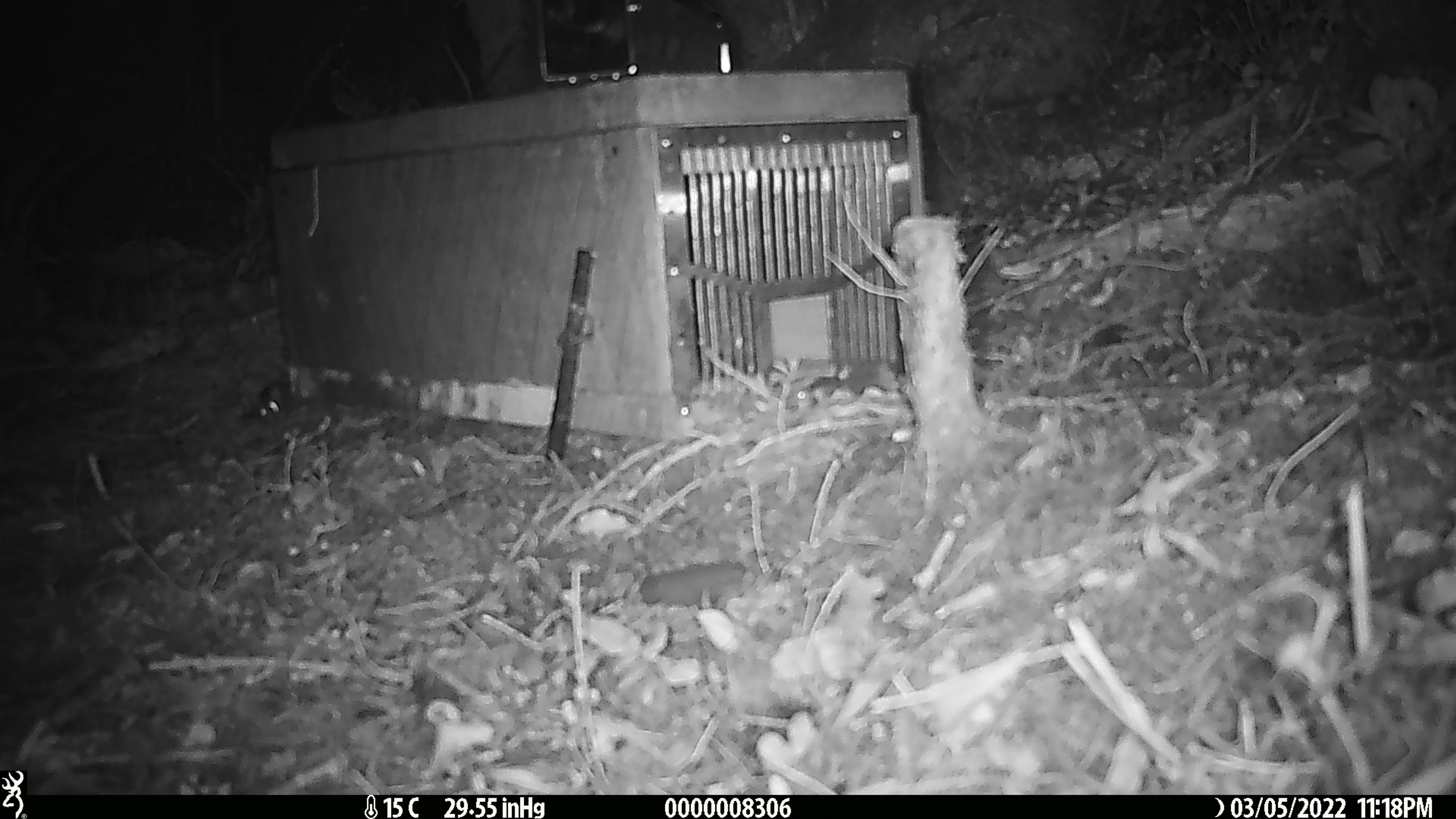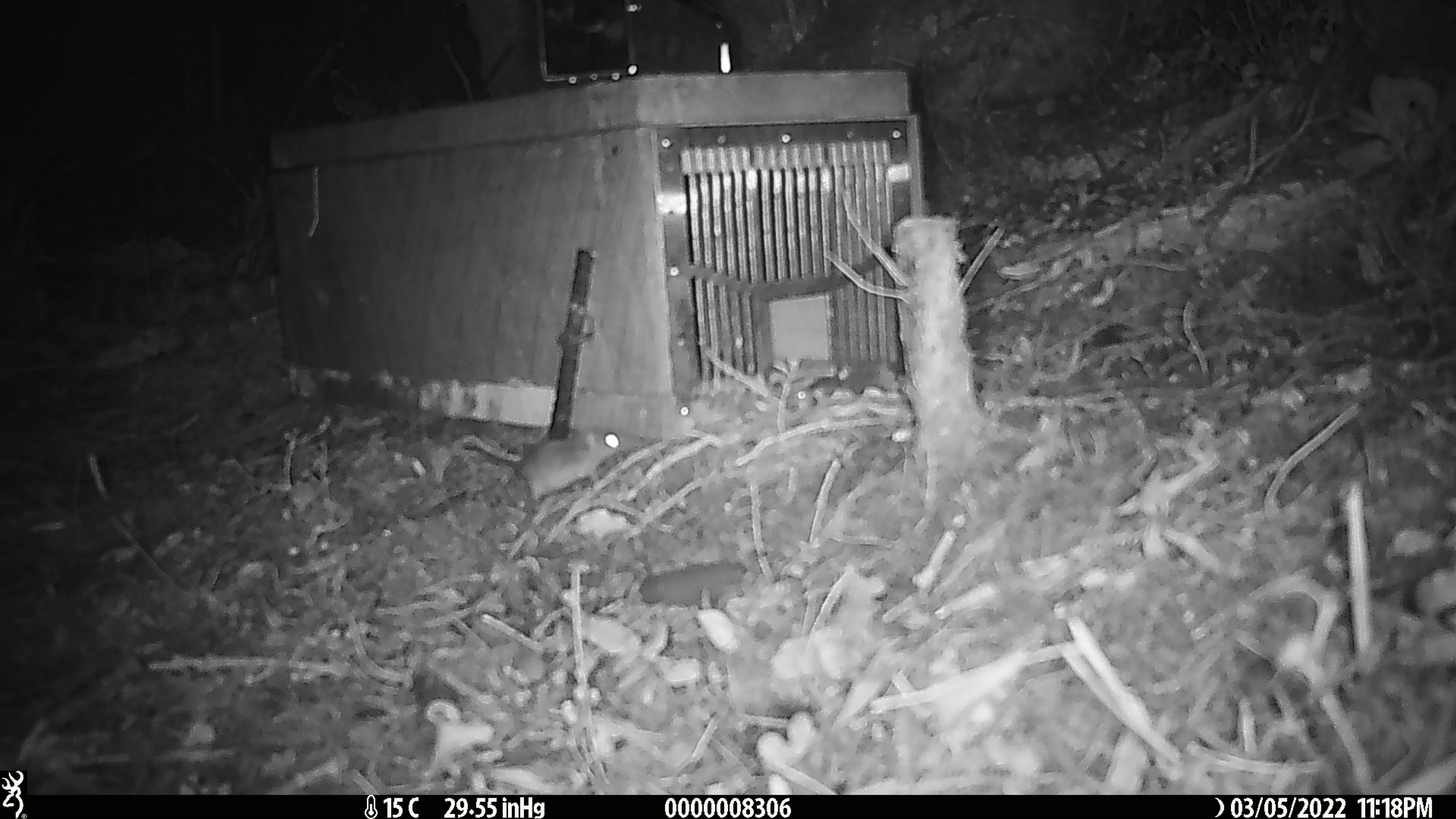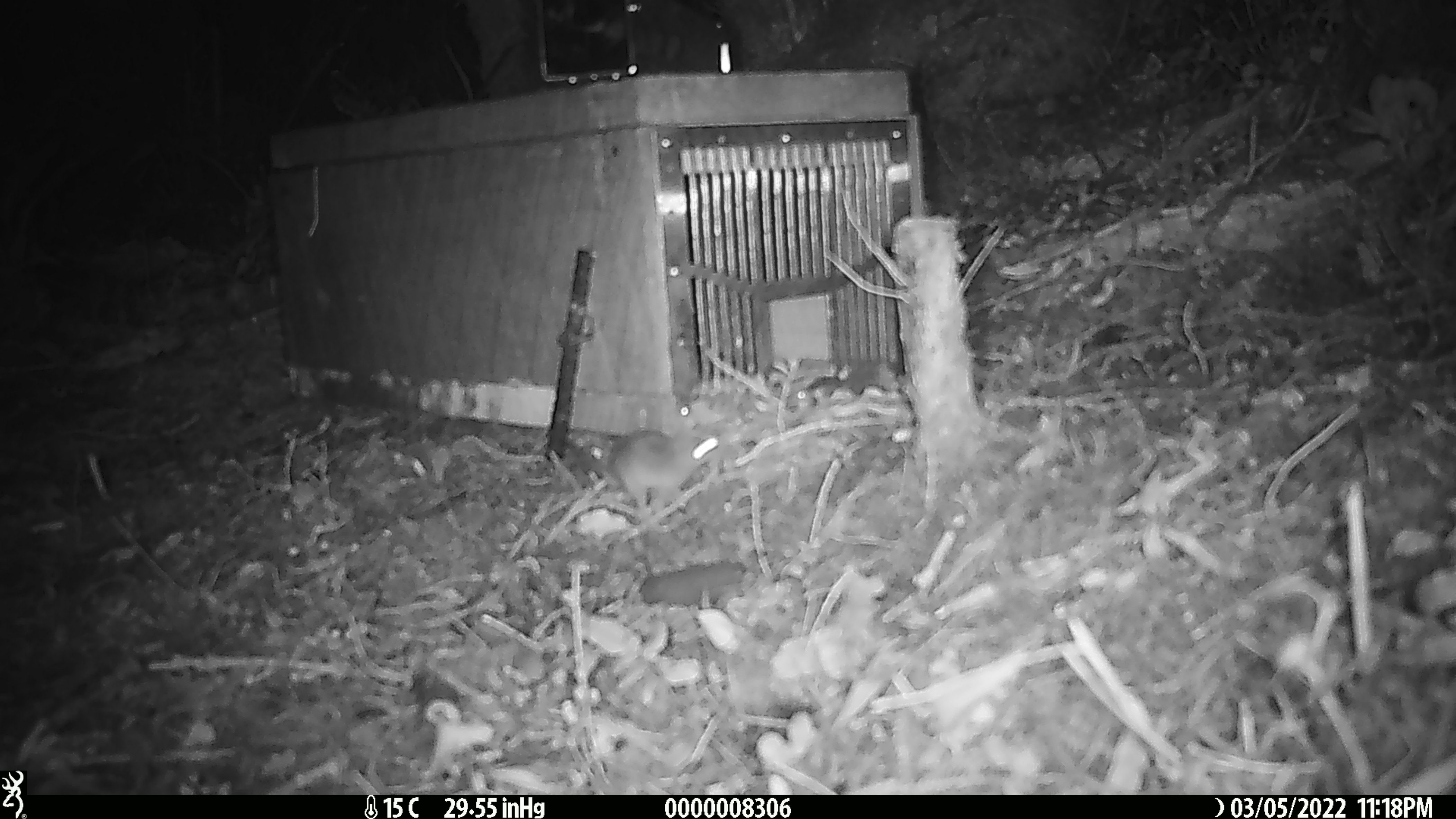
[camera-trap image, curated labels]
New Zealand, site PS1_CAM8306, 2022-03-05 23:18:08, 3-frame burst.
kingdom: Animalia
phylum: Chordata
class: Mammalia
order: Rodentia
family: Muridae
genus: Mus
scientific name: Mus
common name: mouse